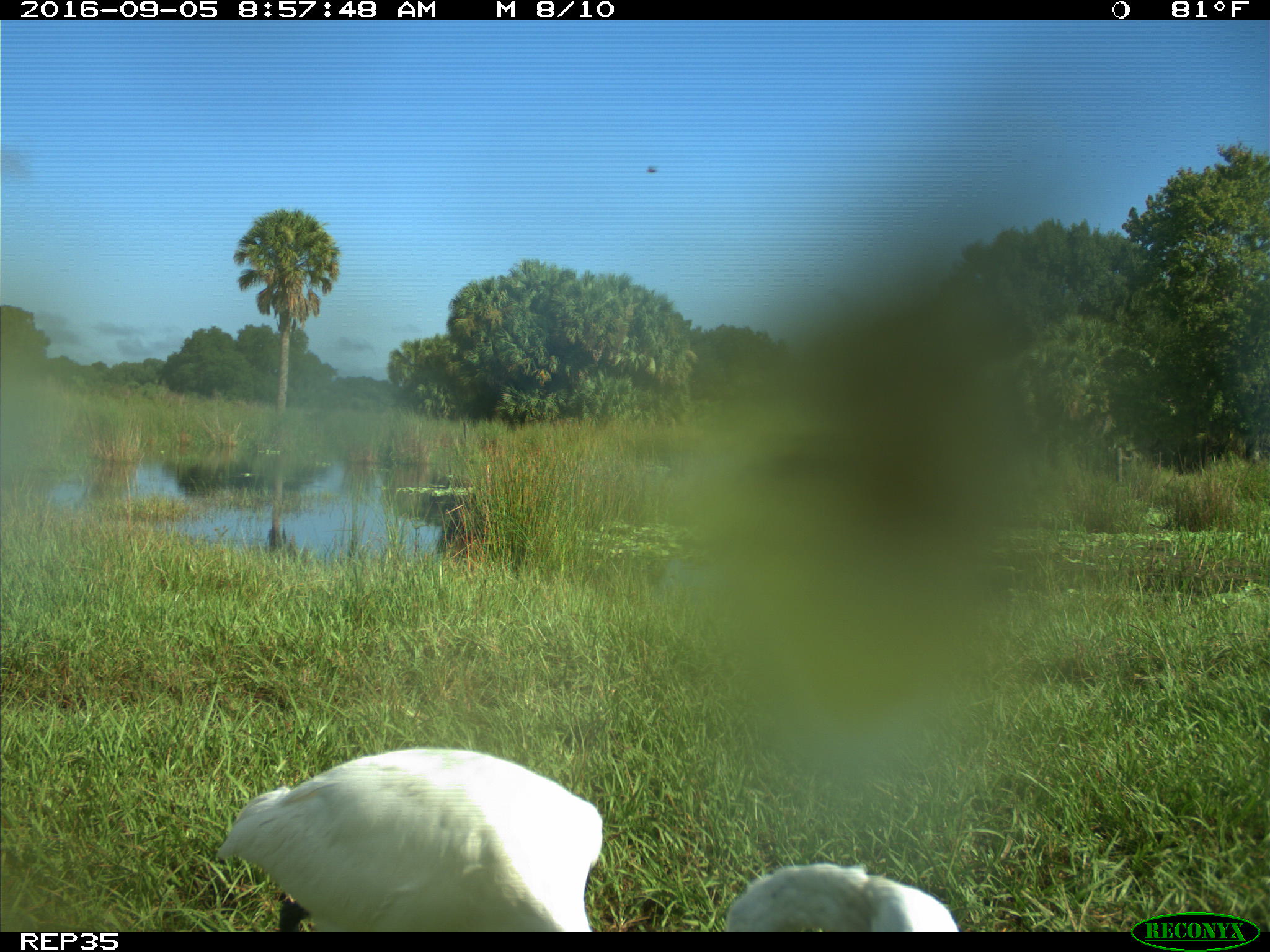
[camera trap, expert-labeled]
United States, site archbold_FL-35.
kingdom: Animalia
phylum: Chordata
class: Aves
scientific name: Aves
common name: birds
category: unidentified bird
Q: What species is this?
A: Unidentified bird (birds) (Aves).